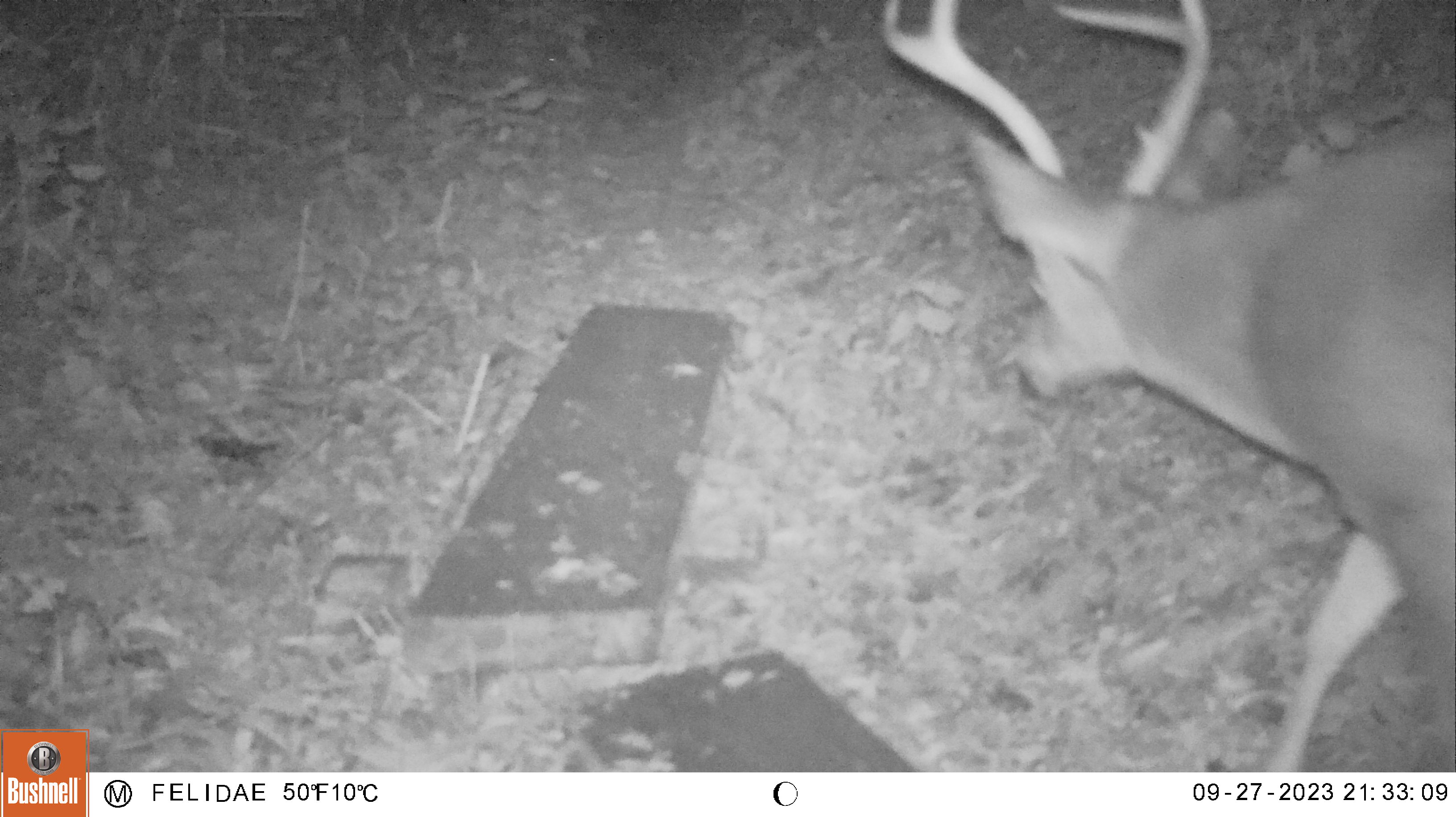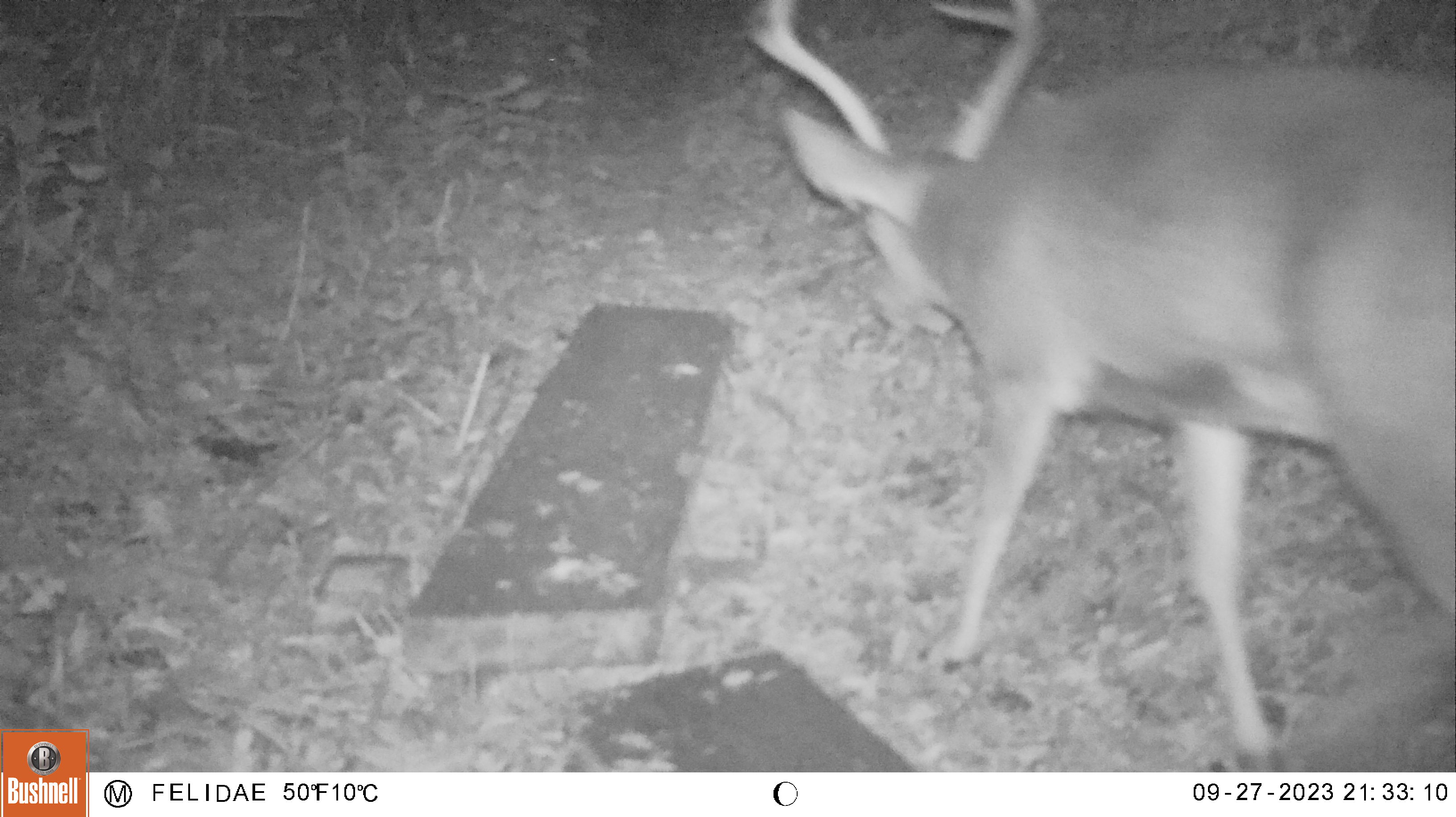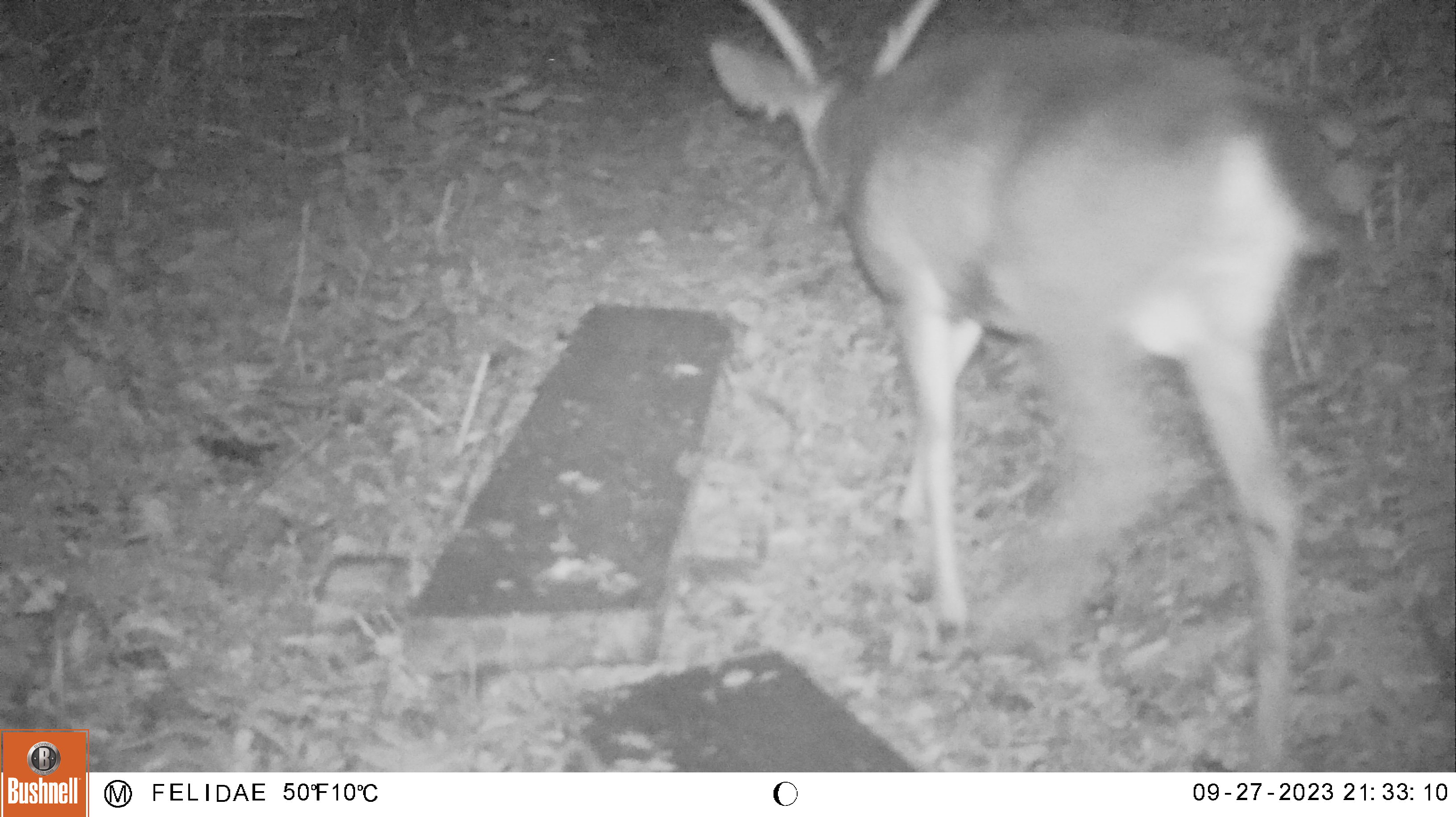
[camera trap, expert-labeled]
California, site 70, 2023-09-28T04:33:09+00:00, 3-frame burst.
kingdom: Animalia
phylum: Chordata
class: Mammalia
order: Artiodactyla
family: Cervidae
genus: Odocoileus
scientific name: Odocoileus hemionus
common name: mule deer